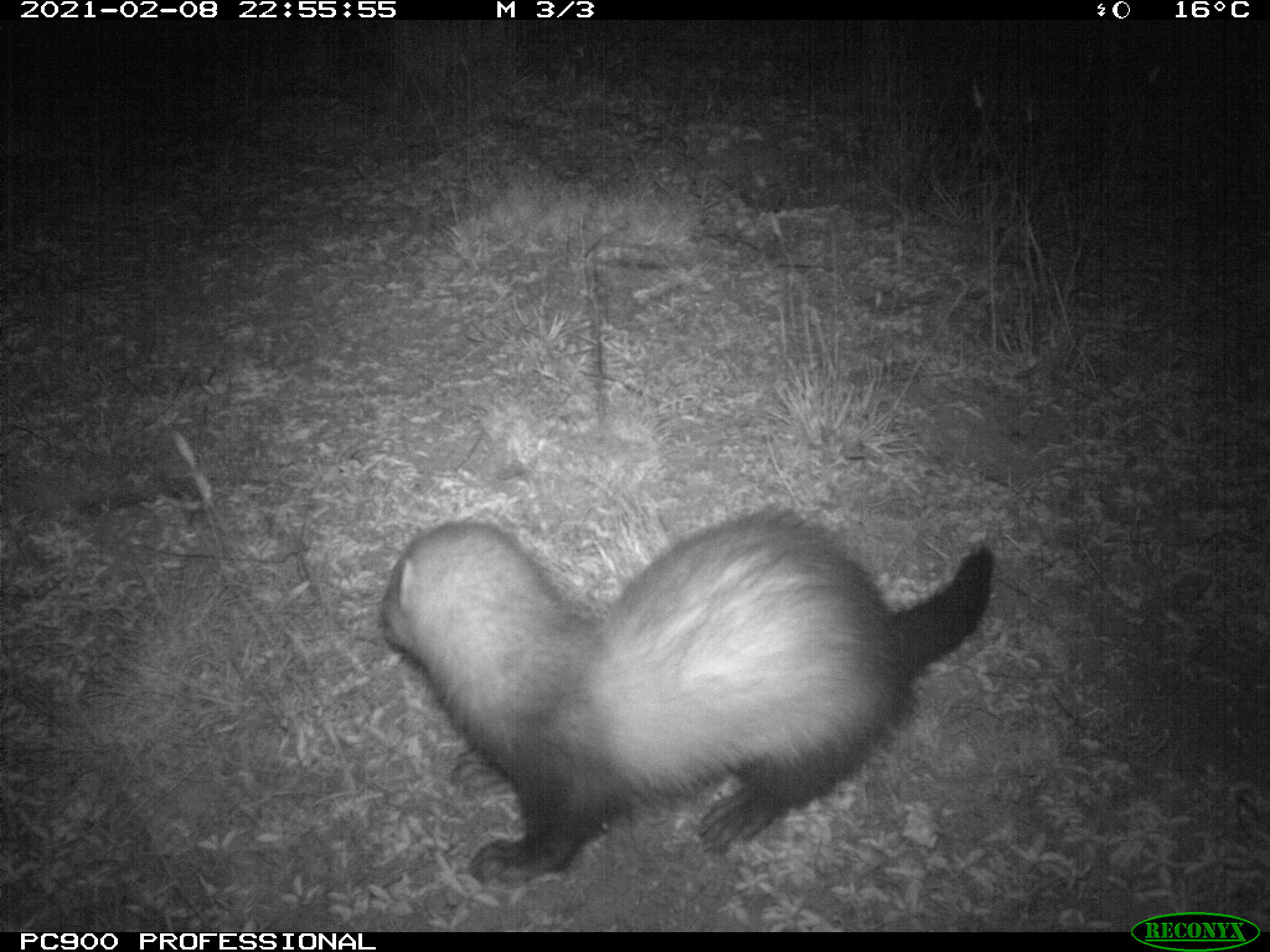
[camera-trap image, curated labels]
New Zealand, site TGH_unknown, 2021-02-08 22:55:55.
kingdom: Animalia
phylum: Chordata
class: Mammalia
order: Carnivora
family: Mustelidae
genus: Mustela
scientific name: Mustela furo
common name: ferret